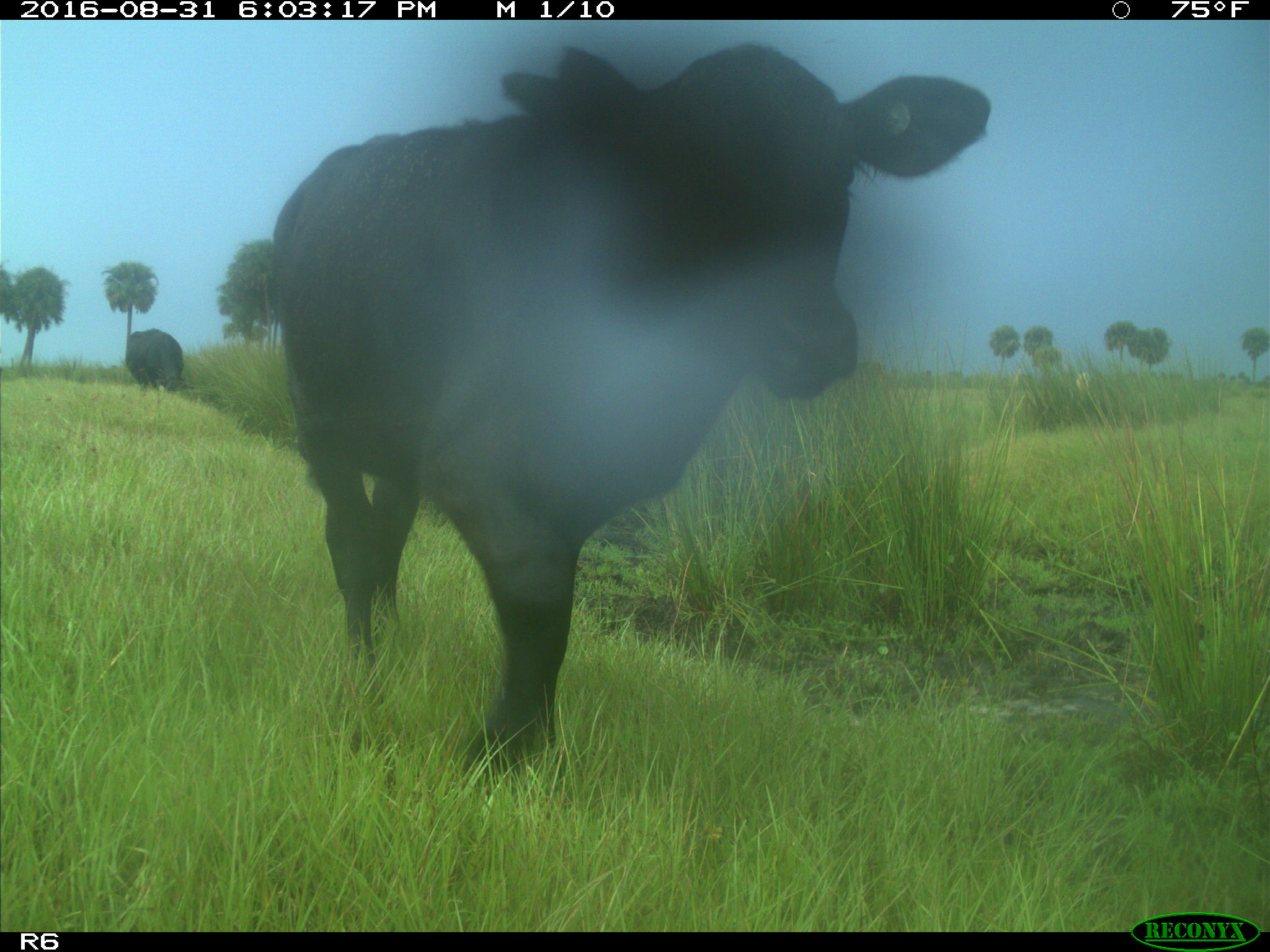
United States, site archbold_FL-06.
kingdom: Animalia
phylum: Chordata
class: Mammalia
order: Artiodactyla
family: Bovidae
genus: Bos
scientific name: Bos taurus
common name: domestic cow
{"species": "Bos taurus (domestic cow)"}